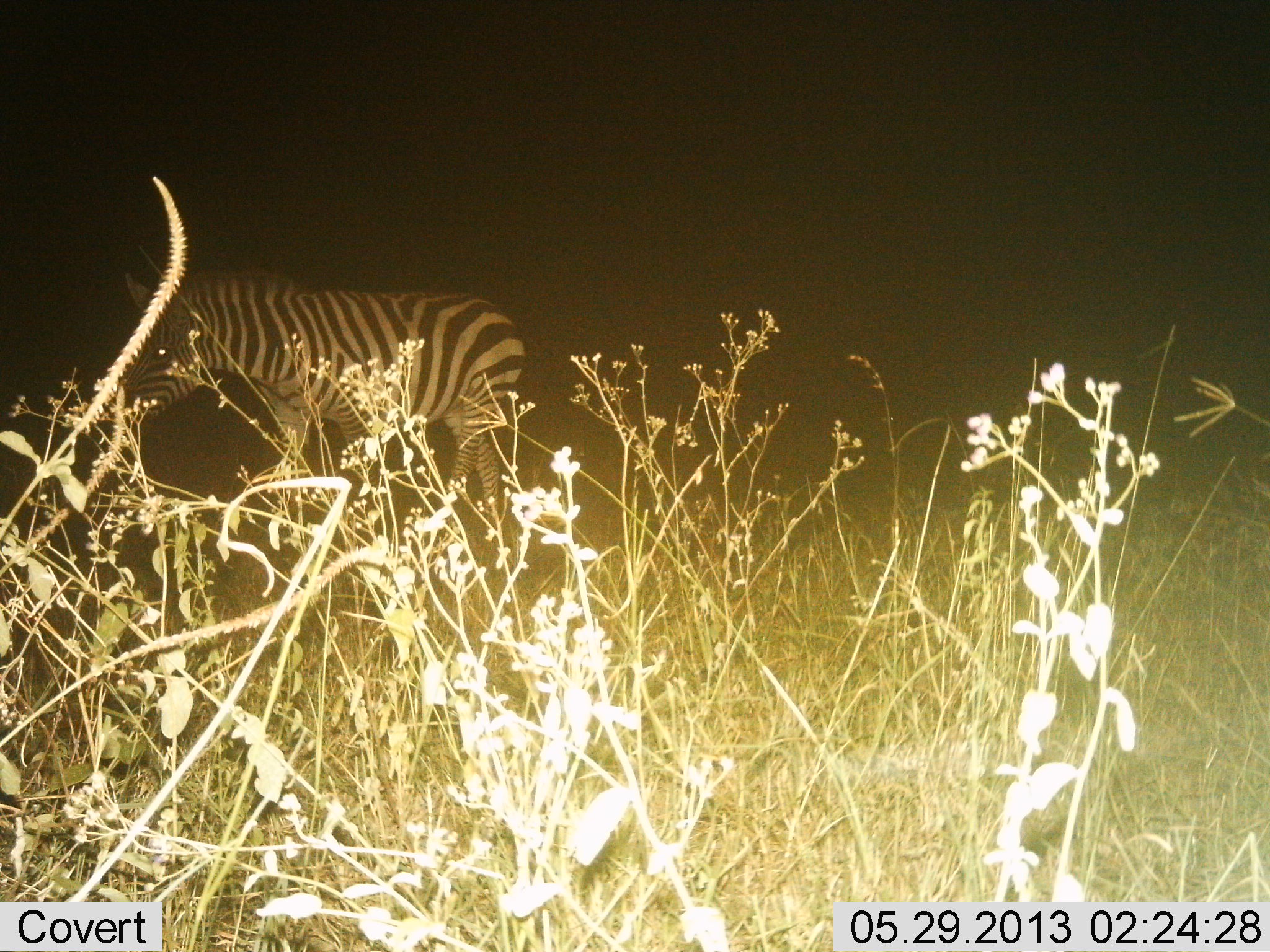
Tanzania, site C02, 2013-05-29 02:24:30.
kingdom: Animalia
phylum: Chordata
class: Mammalia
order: Perissodactyla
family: Equidae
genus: Equus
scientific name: Equus quagga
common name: plains zebra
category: zebra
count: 1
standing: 29%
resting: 0%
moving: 71%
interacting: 0%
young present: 0%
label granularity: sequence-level